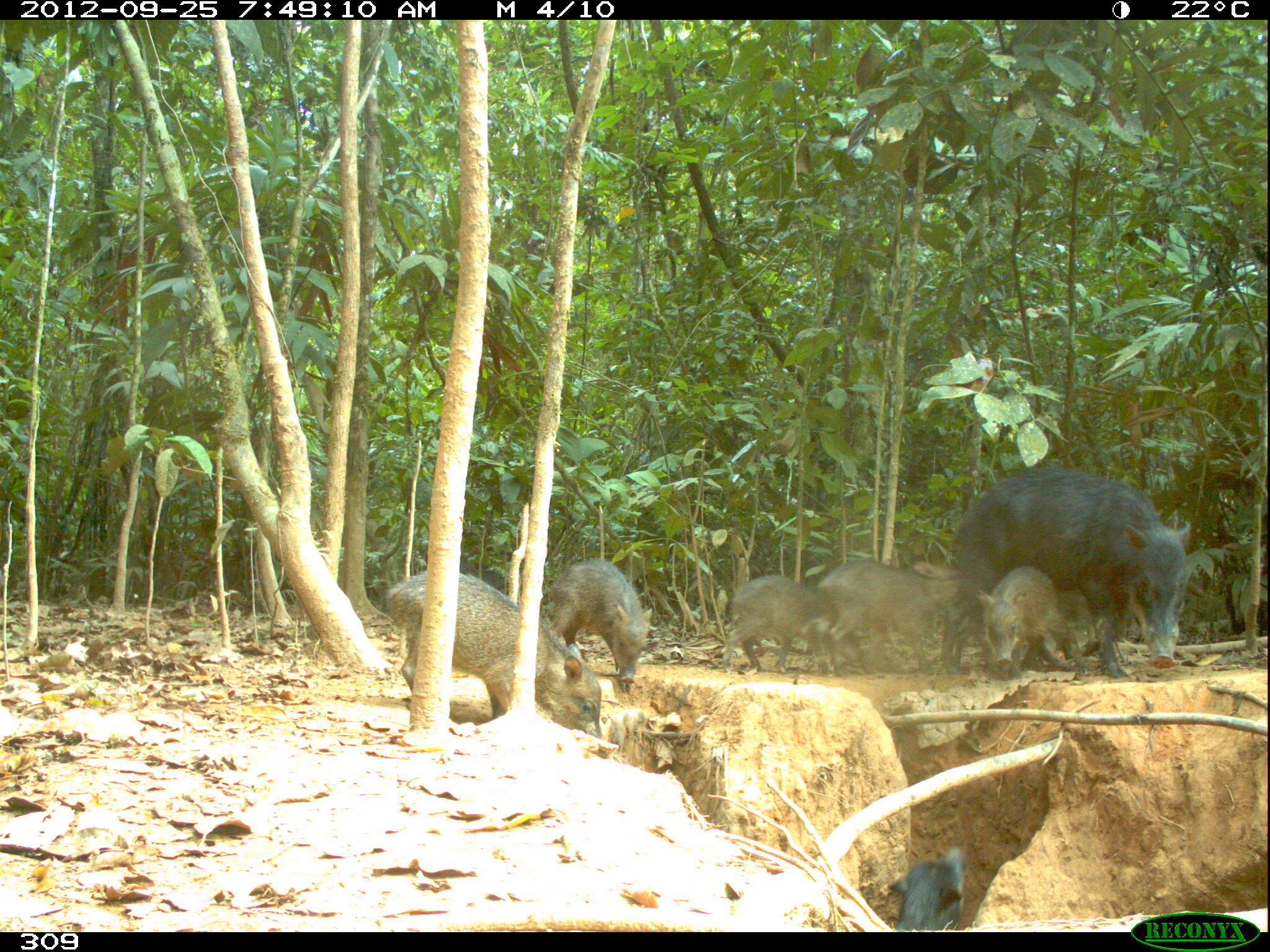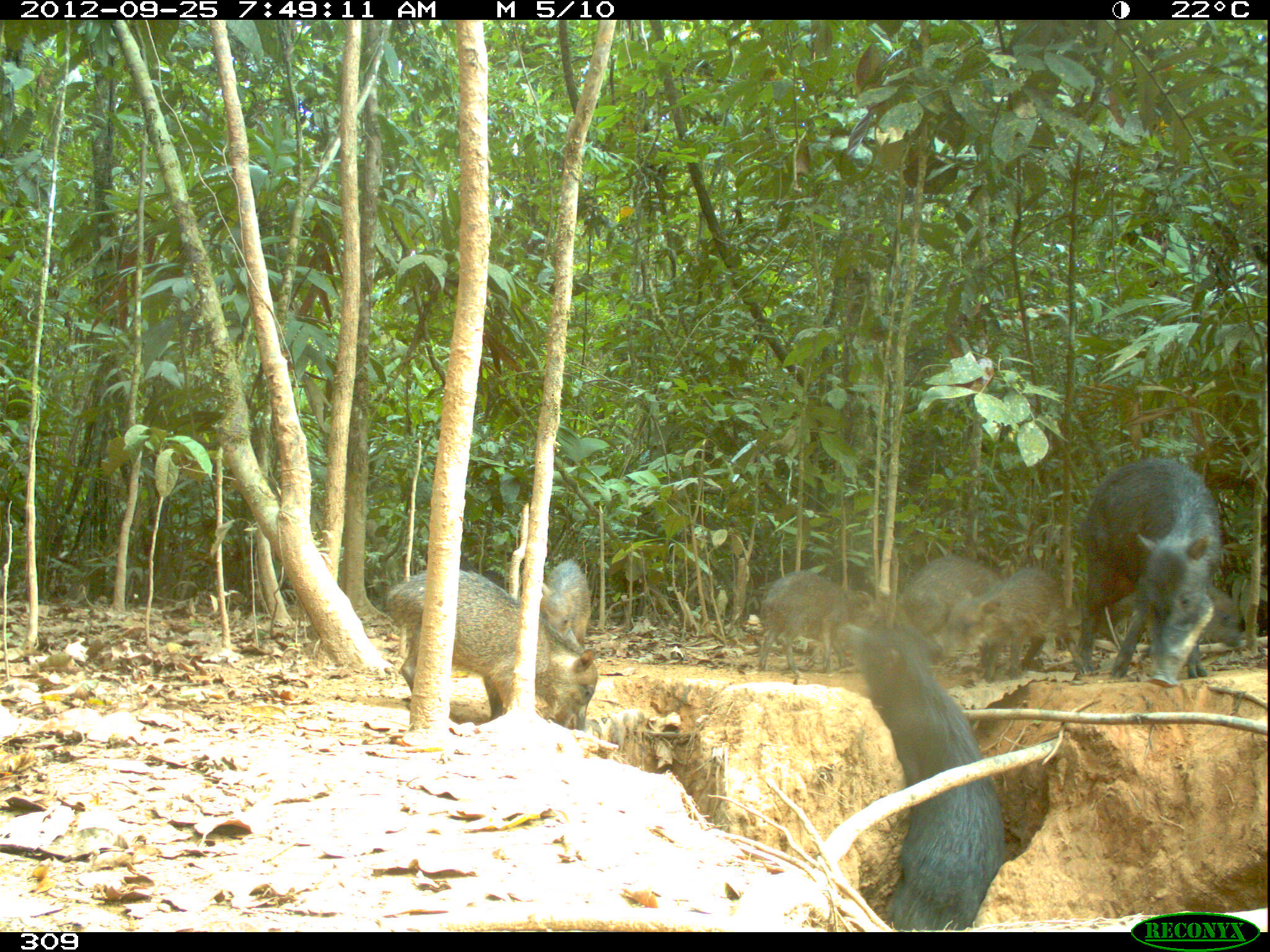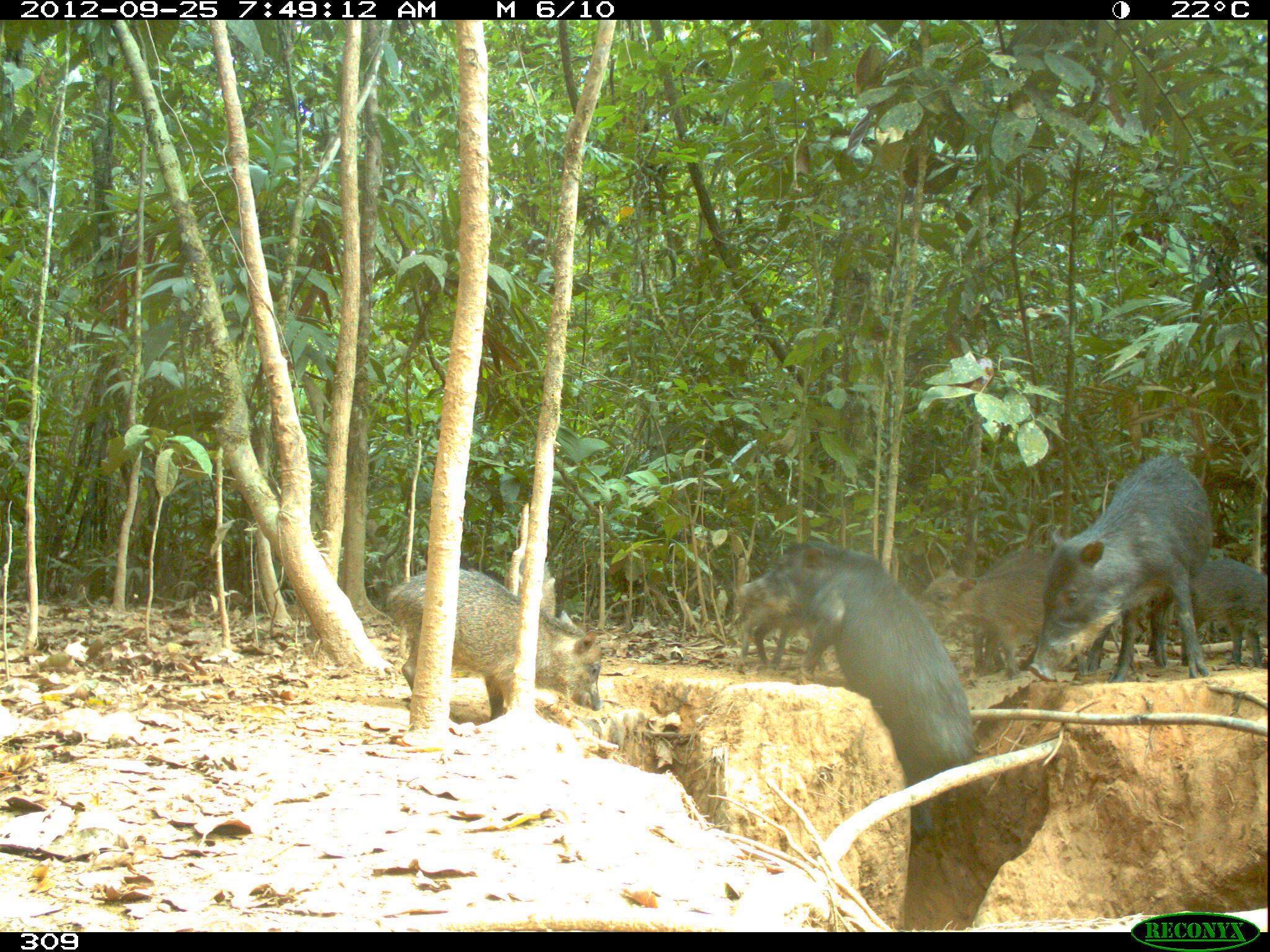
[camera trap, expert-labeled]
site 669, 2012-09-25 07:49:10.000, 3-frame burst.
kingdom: Animalia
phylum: Chordata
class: Mammalia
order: Artiodactyla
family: Tayassuidae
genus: Tayassu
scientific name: Tayassu pecari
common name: white-lipped peccary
Tayassu pecari (white-lipped peccary).